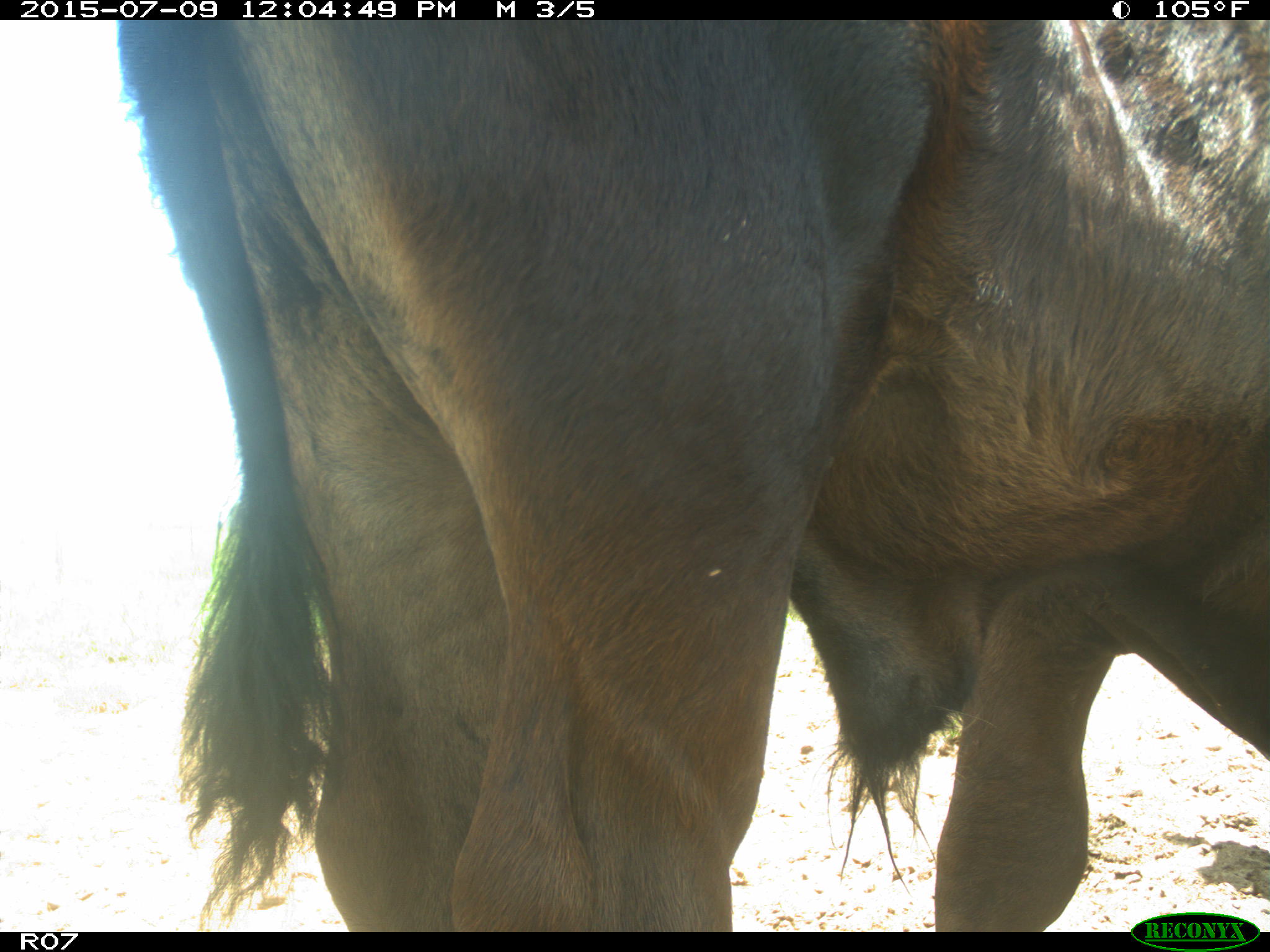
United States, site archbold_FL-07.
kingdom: Animalia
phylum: Chordata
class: Mammalia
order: Artiodactyla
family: Bovidae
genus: Bos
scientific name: Bos taurus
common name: domestic cow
Bos taurus (domestic cow).